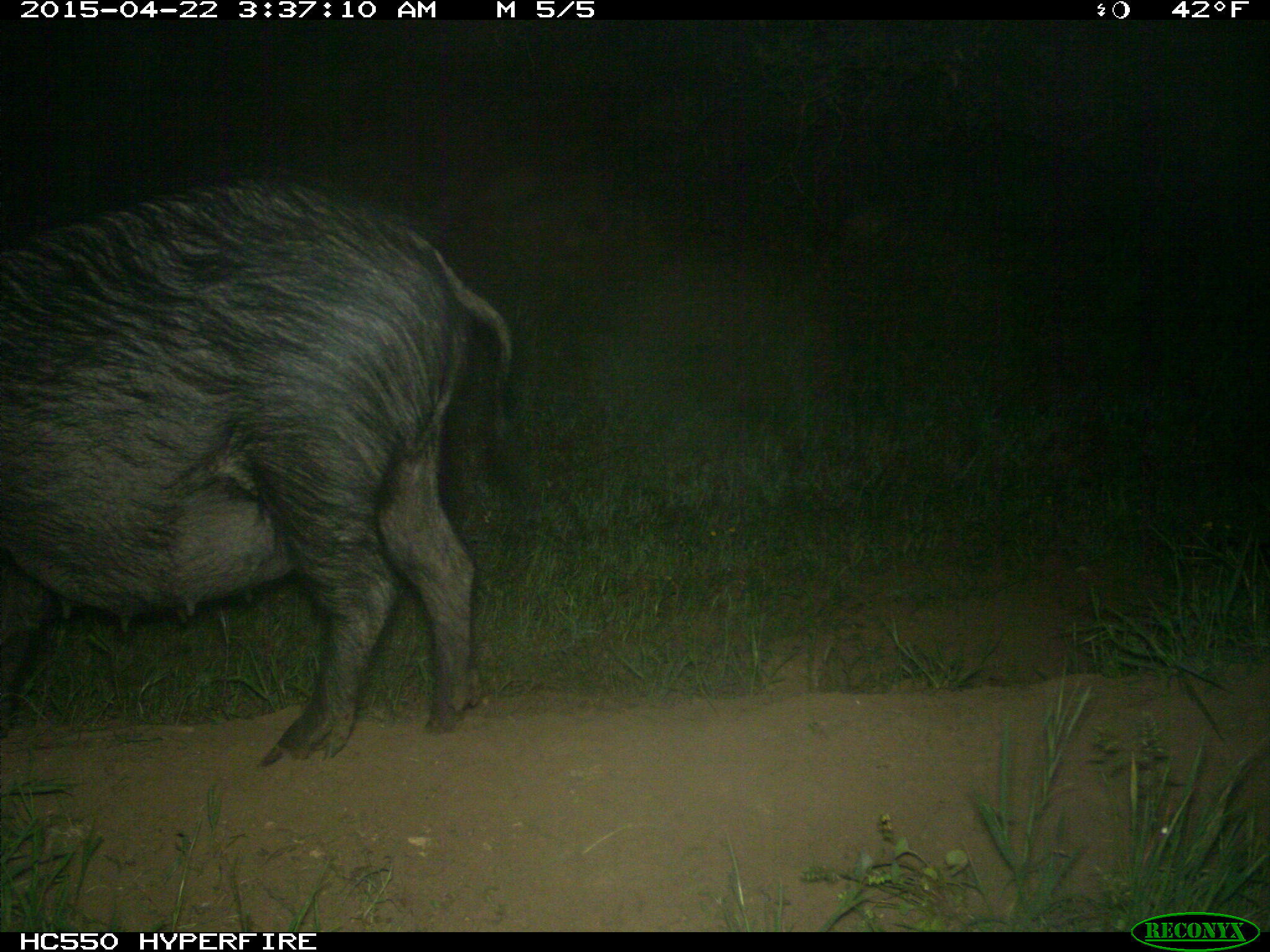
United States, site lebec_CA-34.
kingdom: Animalia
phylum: Chordata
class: Mammalia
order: Artiodactyla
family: Suidae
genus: Sus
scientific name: Sus scrofa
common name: wild boar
Sus scrofa (wild boar).